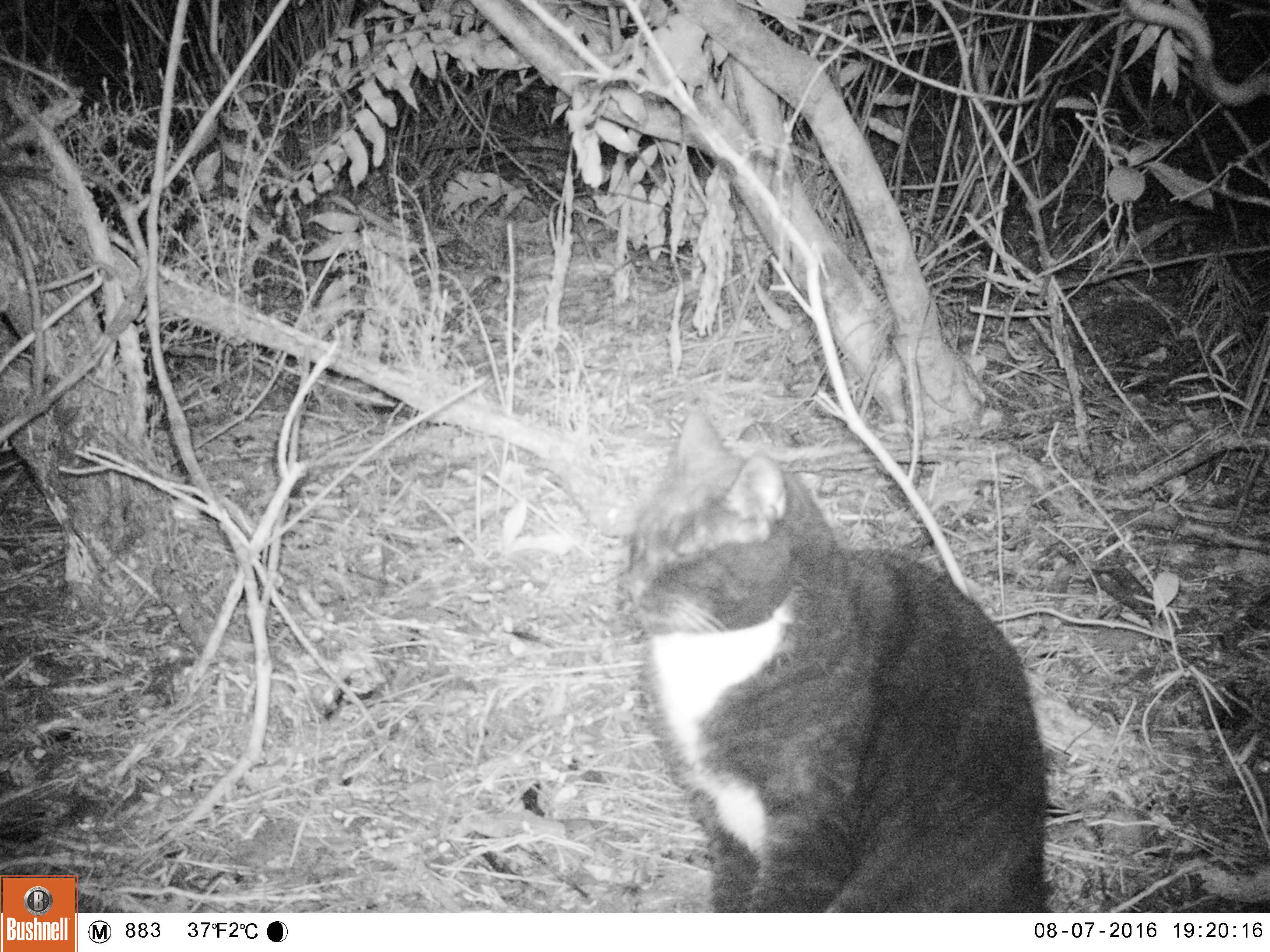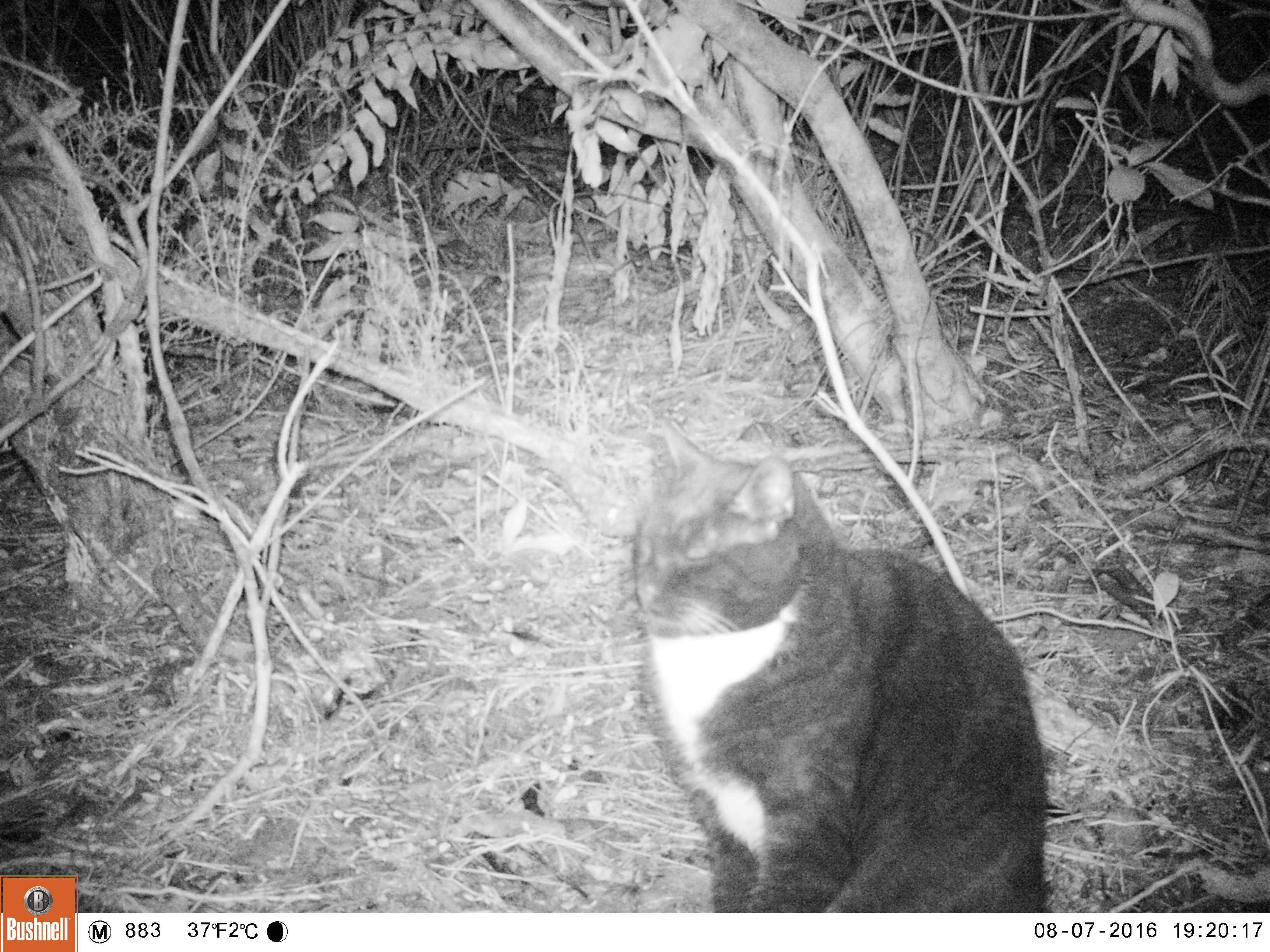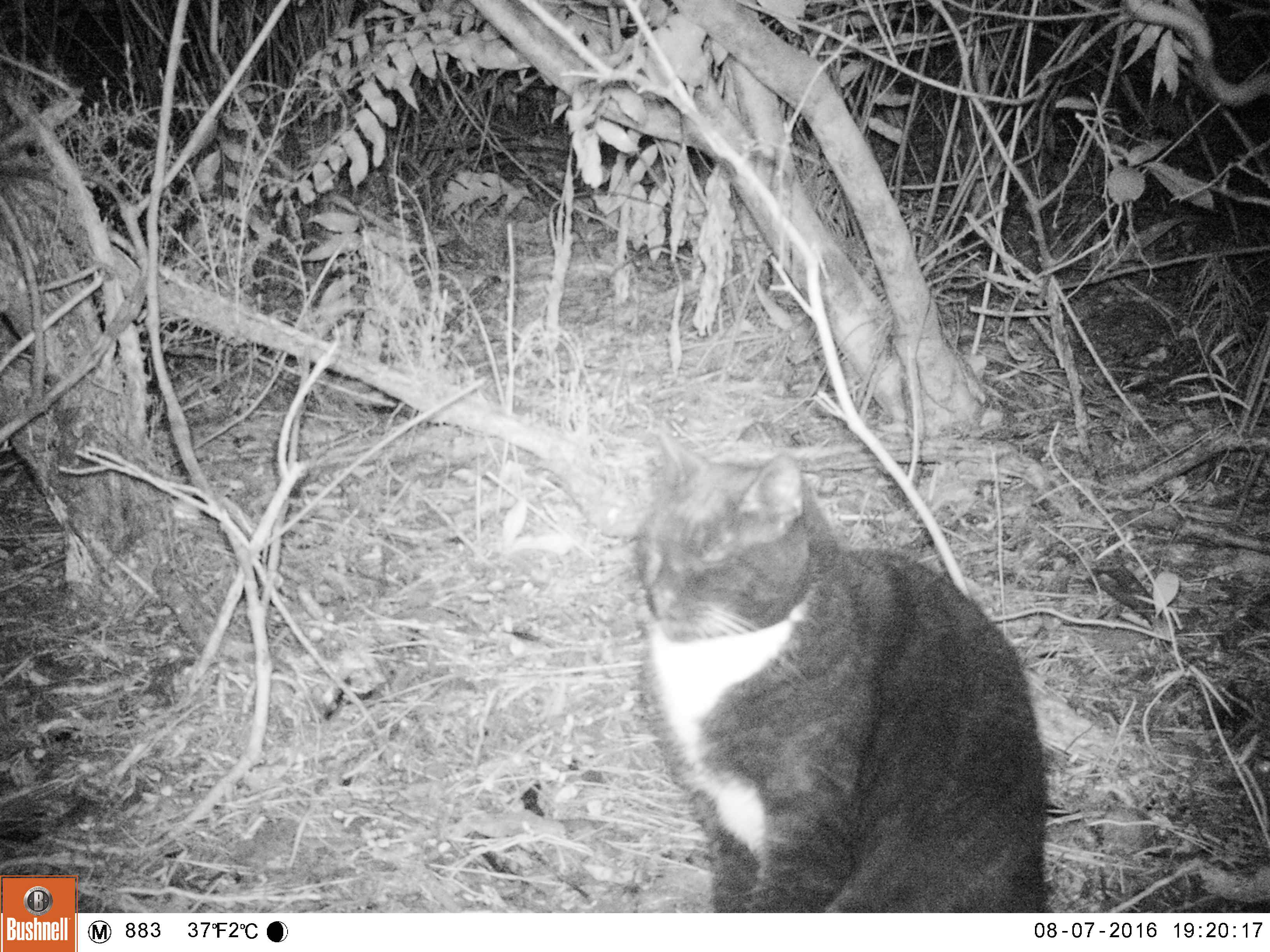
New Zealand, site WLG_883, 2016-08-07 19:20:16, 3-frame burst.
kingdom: Animalia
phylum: Chordata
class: Mammalia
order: Carnivora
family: Felidae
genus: Felis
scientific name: Felis catus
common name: domestic cat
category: cat